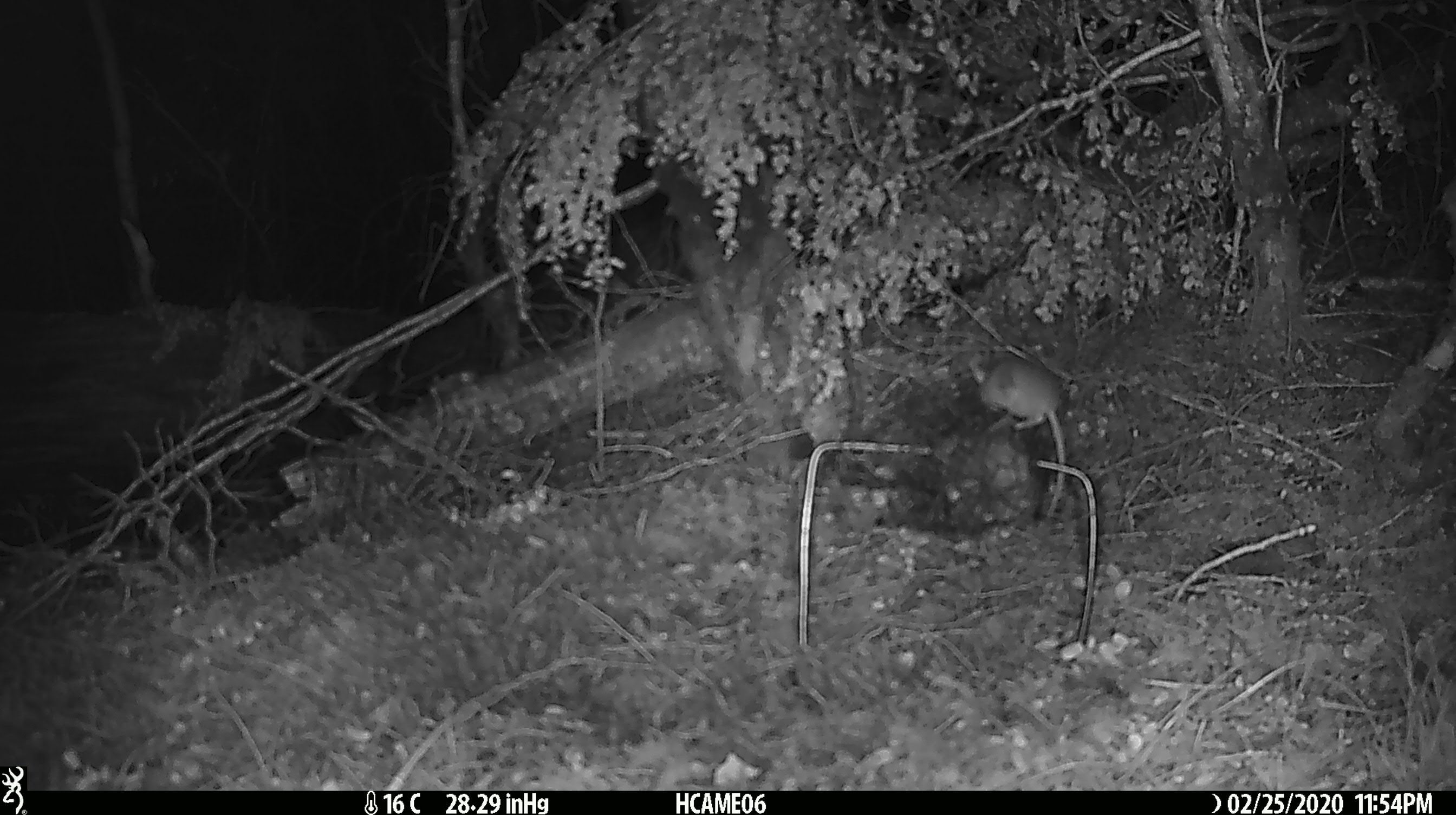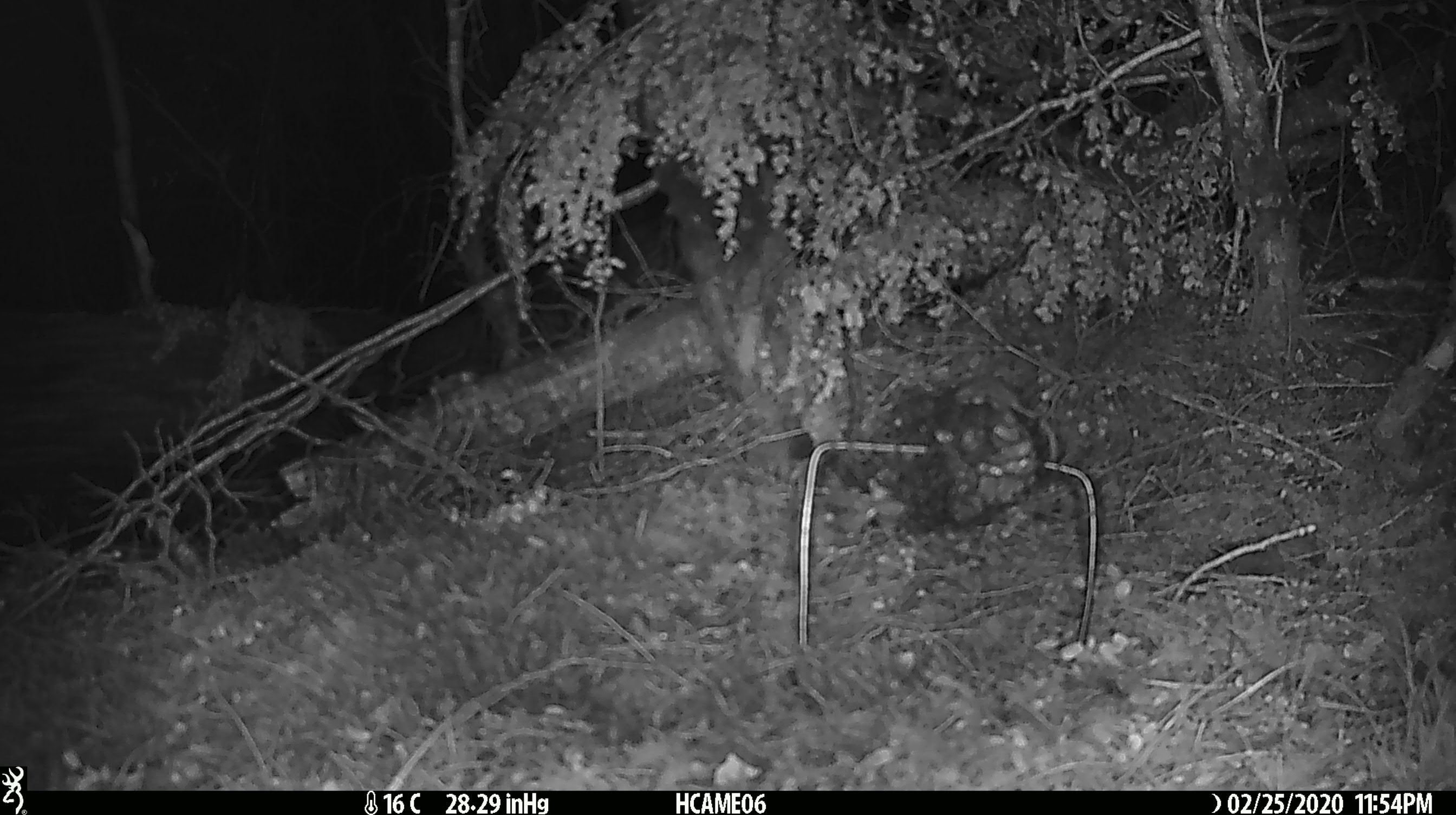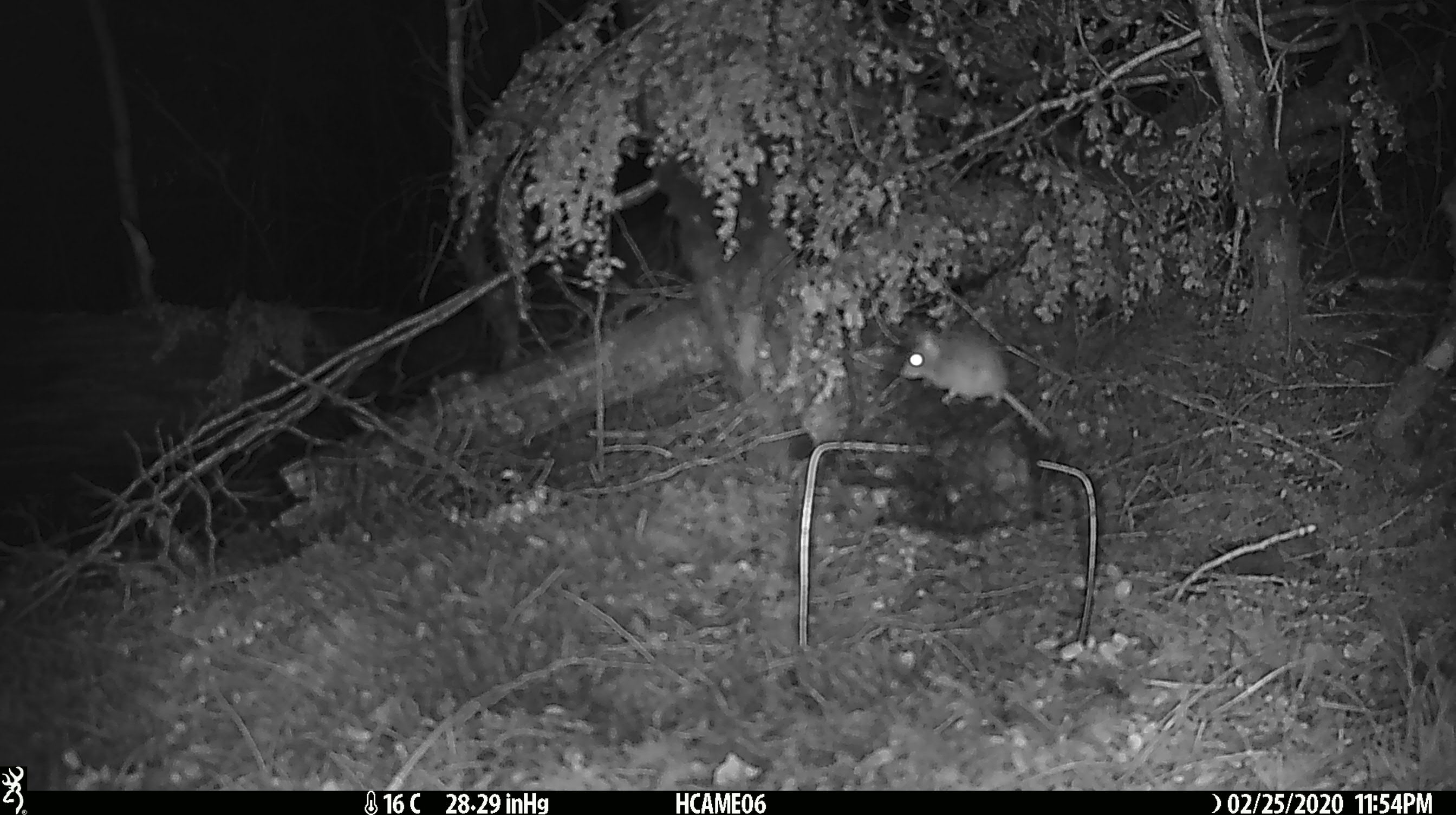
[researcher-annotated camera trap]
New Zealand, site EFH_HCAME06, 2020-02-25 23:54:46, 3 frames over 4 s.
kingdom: Animalia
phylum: Chordata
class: Mammalia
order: Rodentia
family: Muridae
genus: Mus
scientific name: Mus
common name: mouse